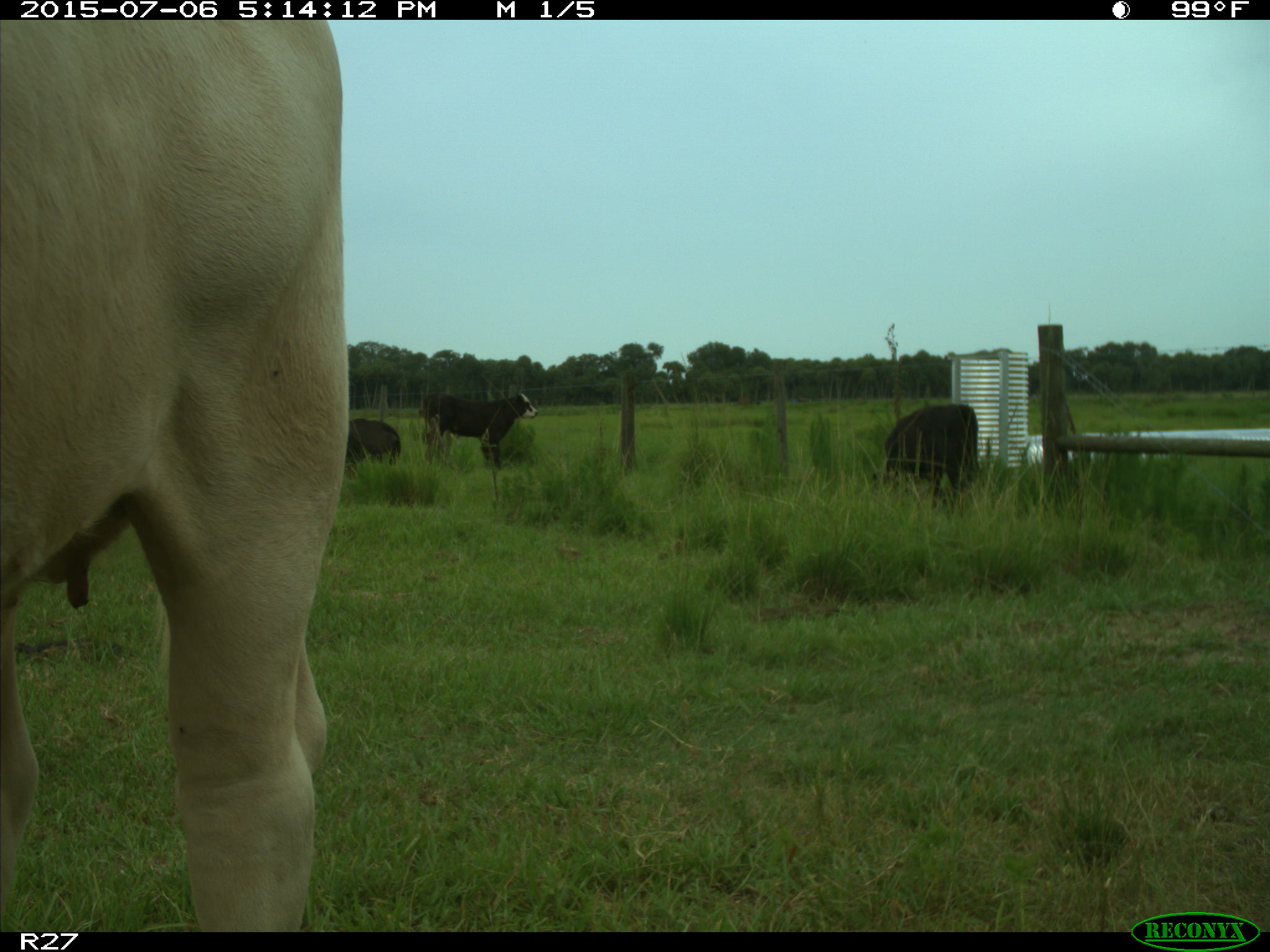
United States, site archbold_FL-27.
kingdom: Animalia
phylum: Chordata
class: Mammalia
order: Artiodactyla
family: Bovidae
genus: Bos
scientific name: Bos taurus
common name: domestic cow